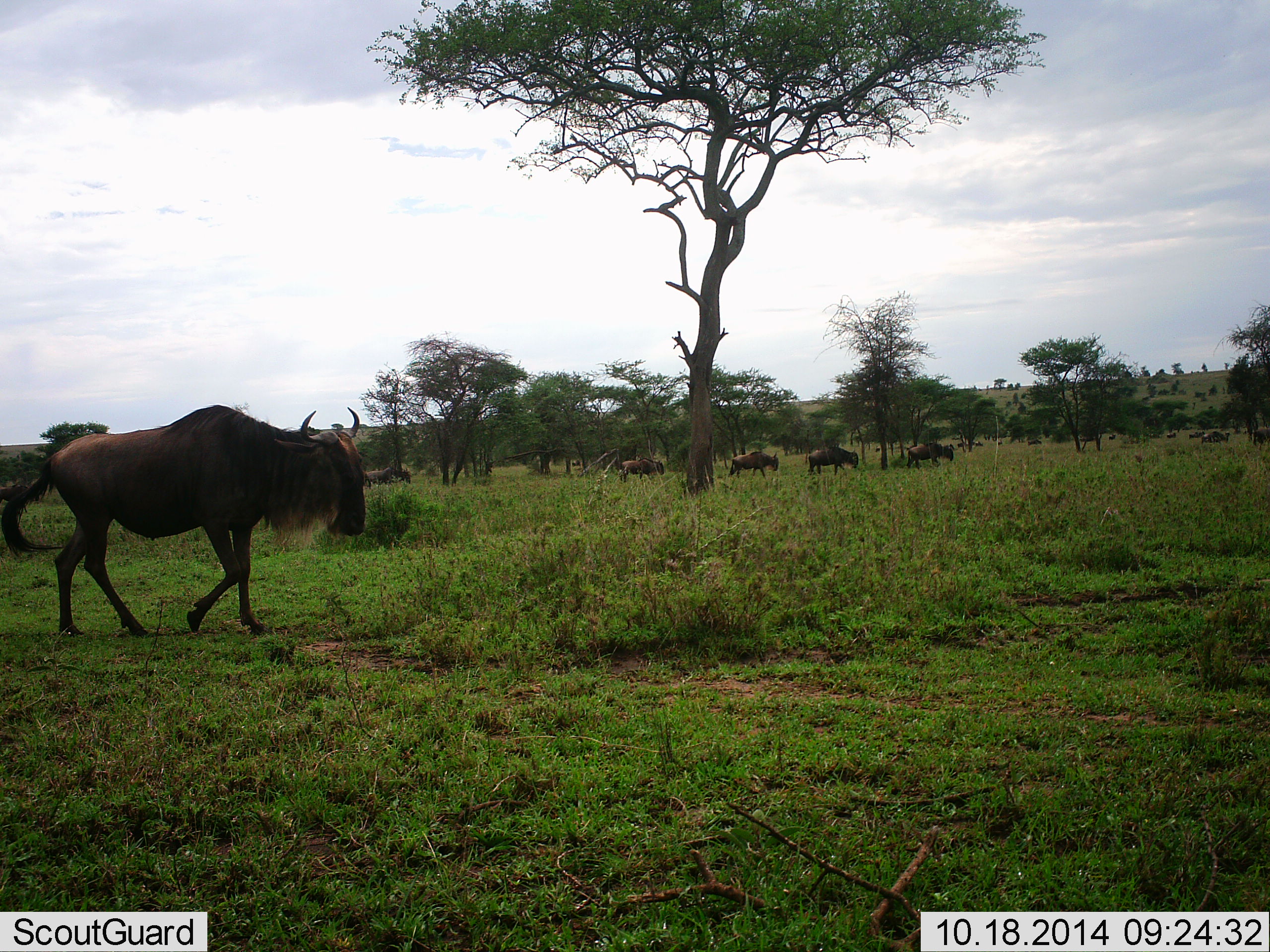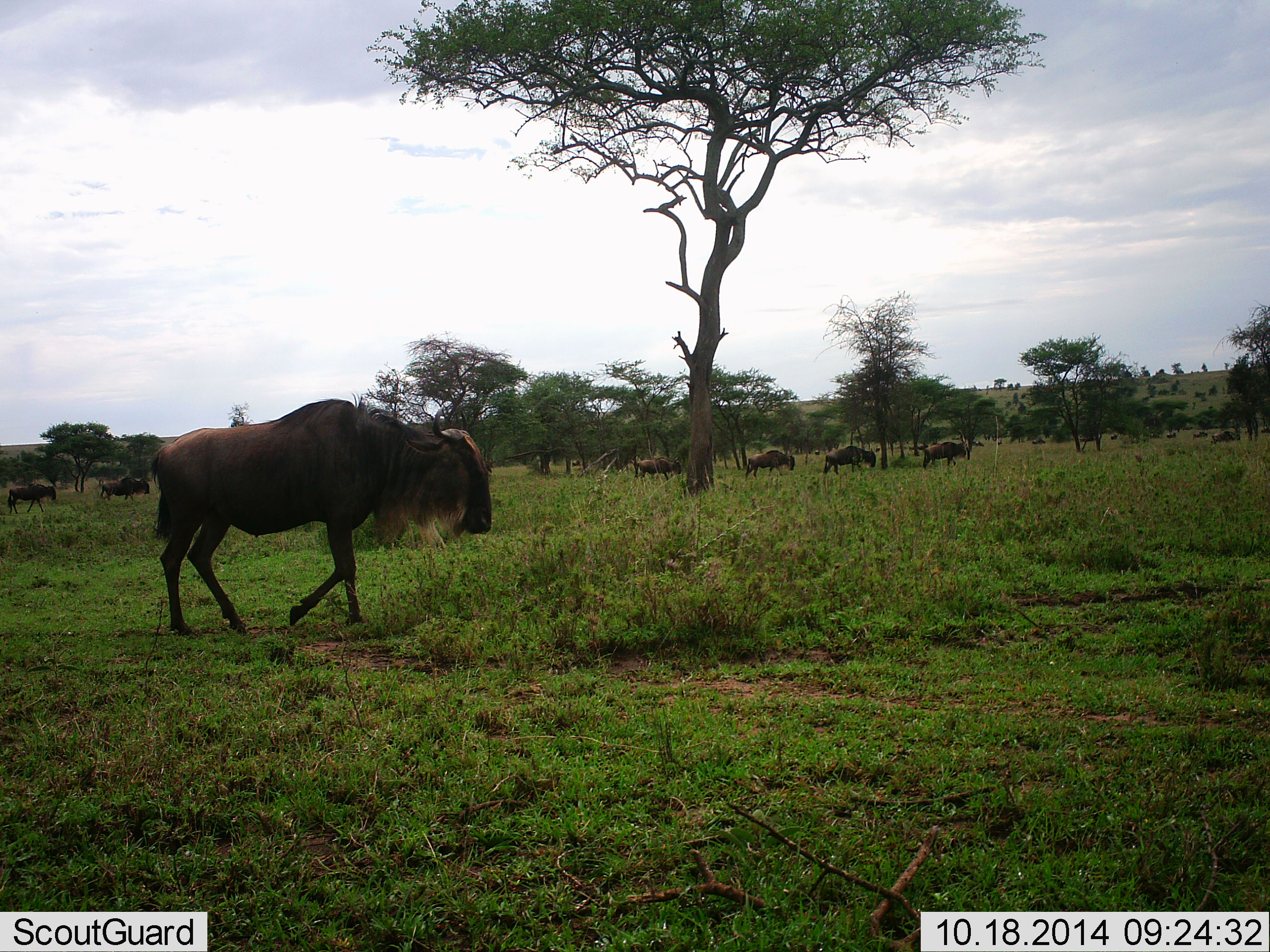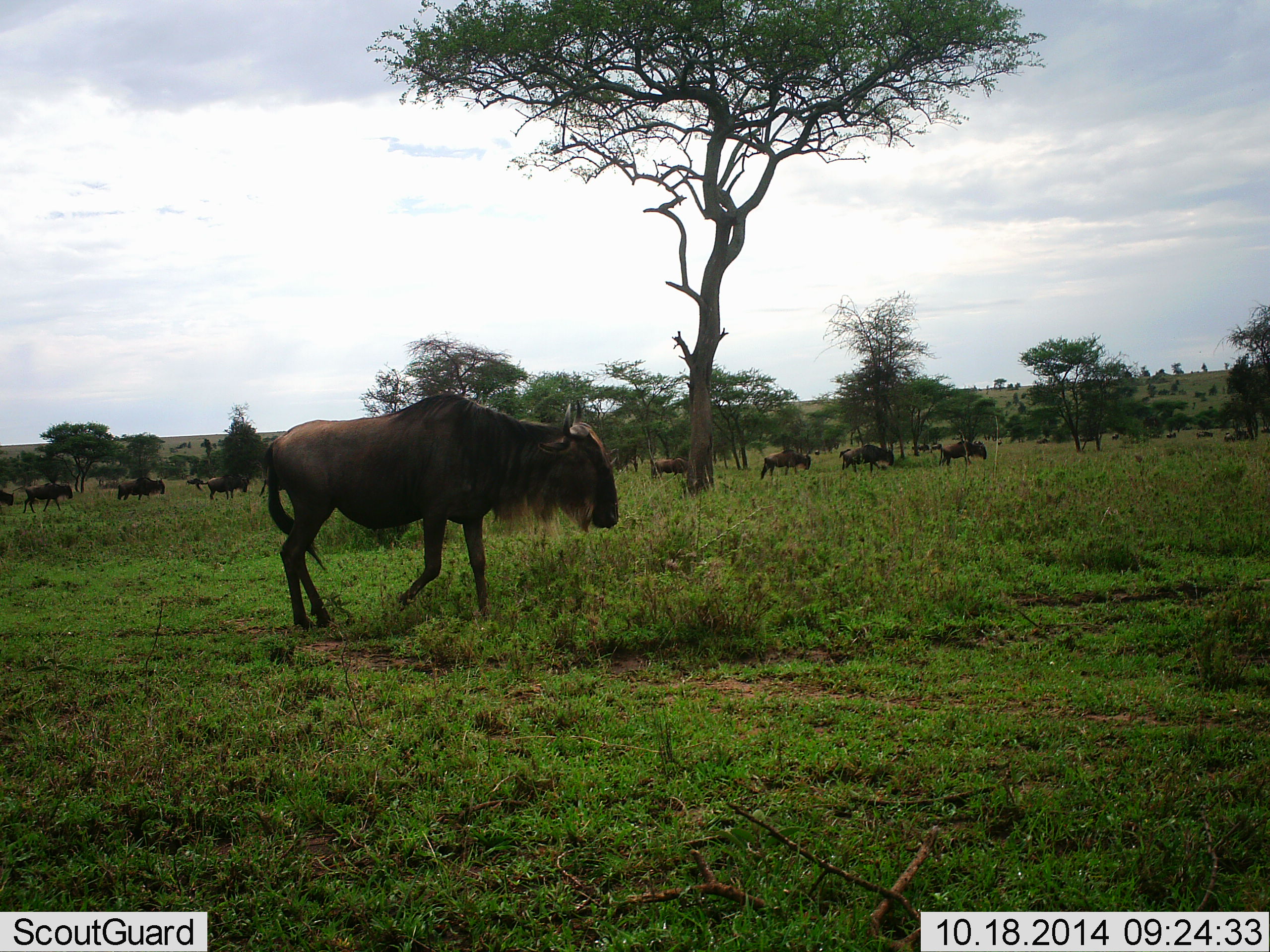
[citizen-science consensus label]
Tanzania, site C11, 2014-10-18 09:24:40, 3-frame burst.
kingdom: Animalia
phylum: Chordata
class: Mammalia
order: Artiodactyla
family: Bovidae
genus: Connochaetes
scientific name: Connochaetes taurinus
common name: blue wildebeest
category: wildebeest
Wildebeest (blue wildebeest) (Connochaetes taurinus), count 11-50. Behavior (volunteer vote fractions): standing 0%, resting 0%, moving 90%, interacting 0%. Young present (vote fraction): 0%. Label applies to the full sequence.